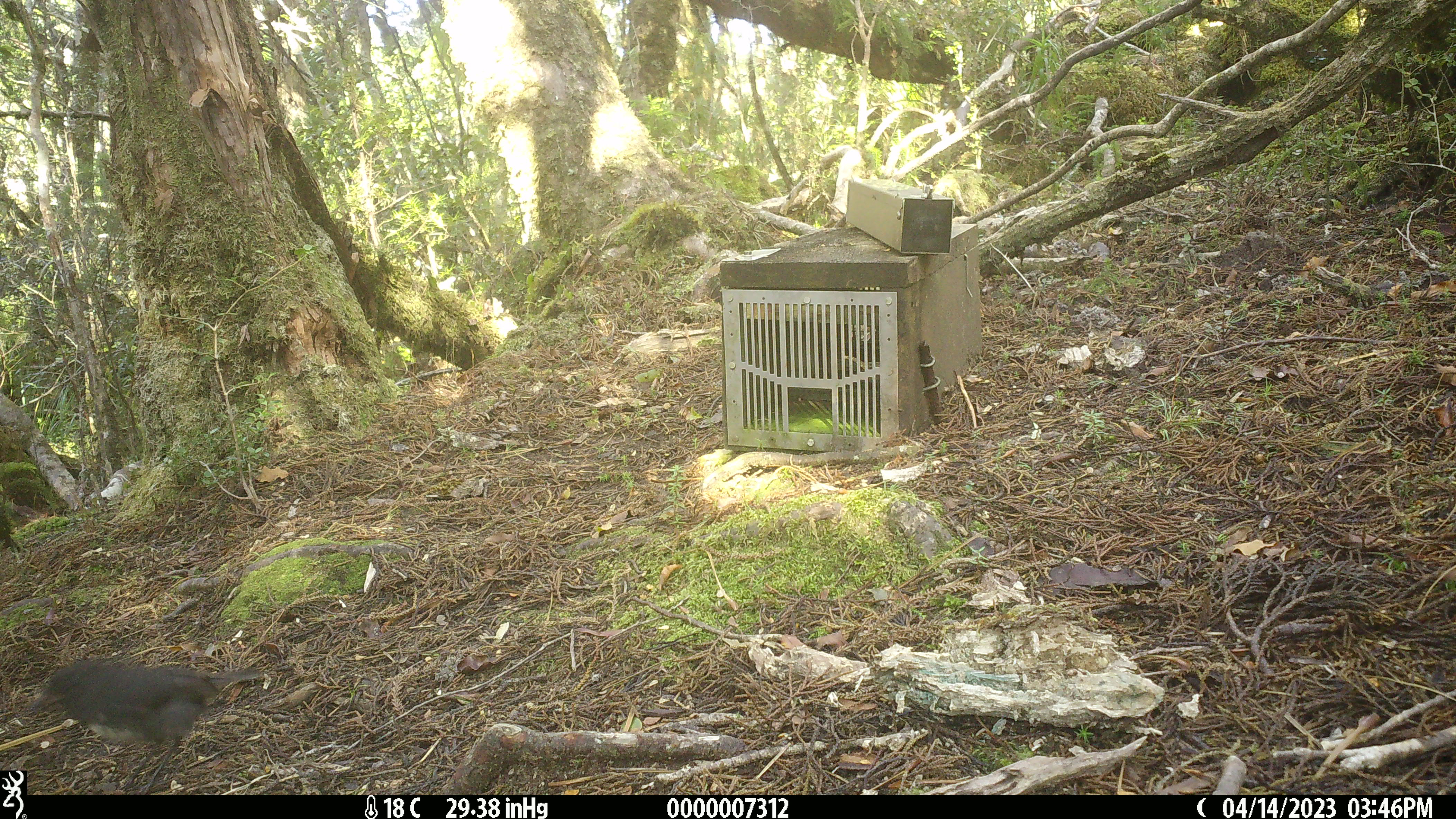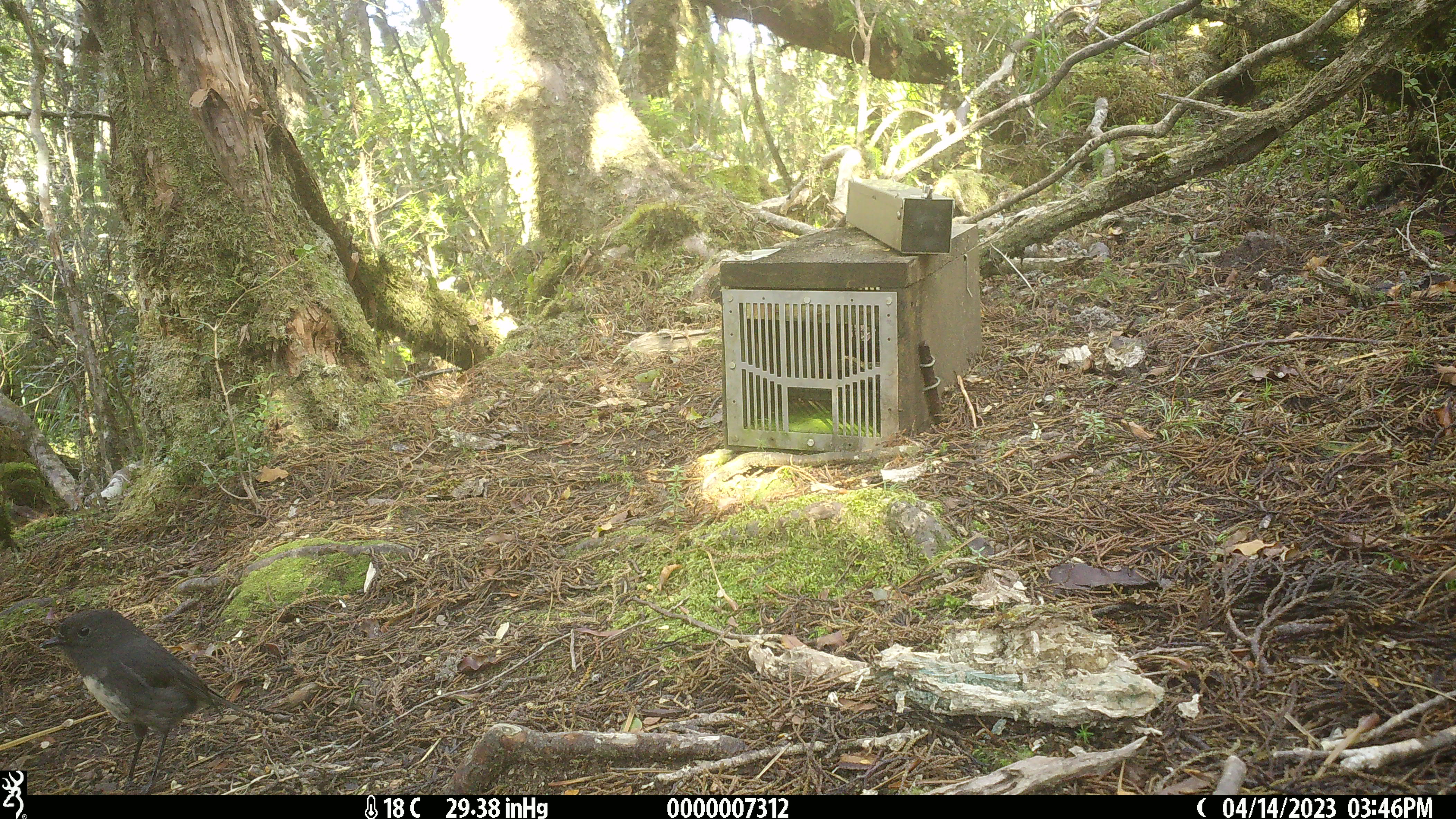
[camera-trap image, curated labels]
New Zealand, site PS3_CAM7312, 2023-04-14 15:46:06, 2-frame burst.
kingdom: Animalia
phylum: Chordata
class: Aves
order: Passeriformes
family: Petroicidae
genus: Petroica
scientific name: Petroica australis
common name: new zealand robin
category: robin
Robin (new zealand robin) (Petroica australis).